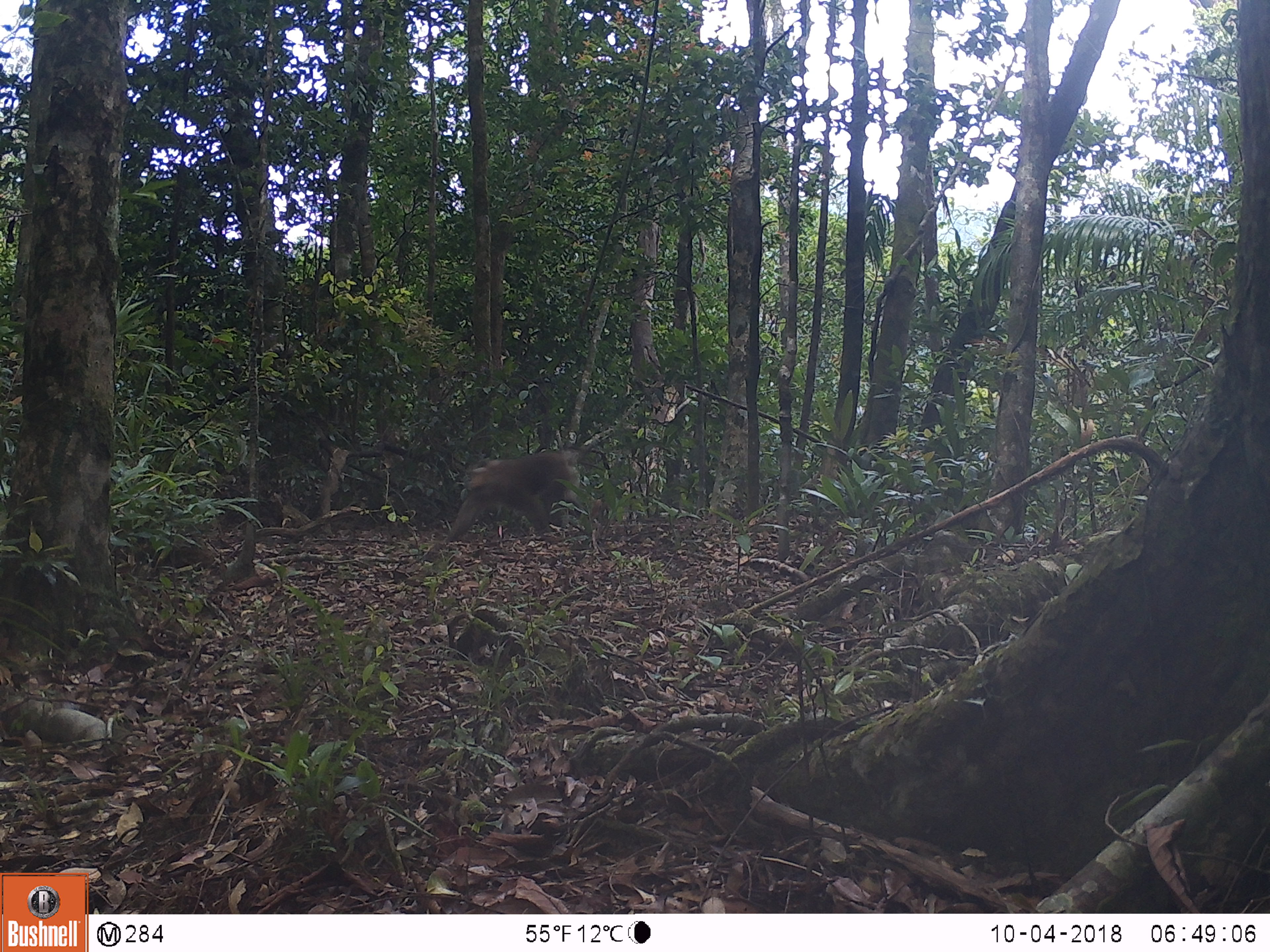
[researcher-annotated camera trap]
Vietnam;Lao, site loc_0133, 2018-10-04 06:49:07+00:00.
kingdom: Animalia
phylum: Chordata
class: Mammalia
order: Primates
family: Cercopithecidae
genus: Macaca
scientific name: Macaca nemestrina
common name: pig-tailed macaque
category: pig tailed macaque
Pig tailed macaque (pig-tailed macaque) (Macaca nemestrina). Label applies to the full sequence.